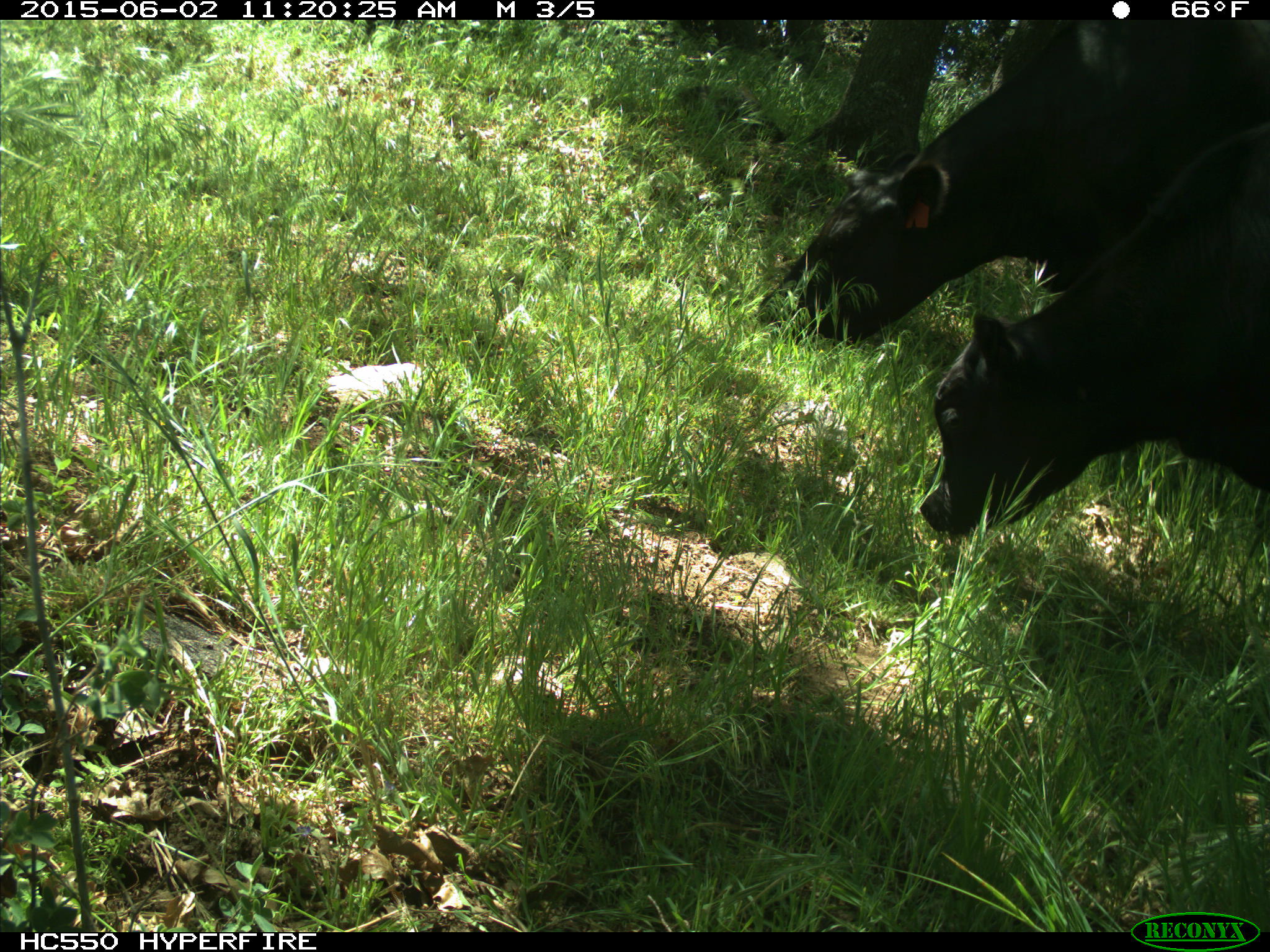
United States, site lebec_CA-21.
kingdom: Animalia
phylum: Chordata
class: Mammalia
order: Artiodactyla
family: Bovidae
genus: Bos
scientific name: Bos taurus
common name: domestic cow